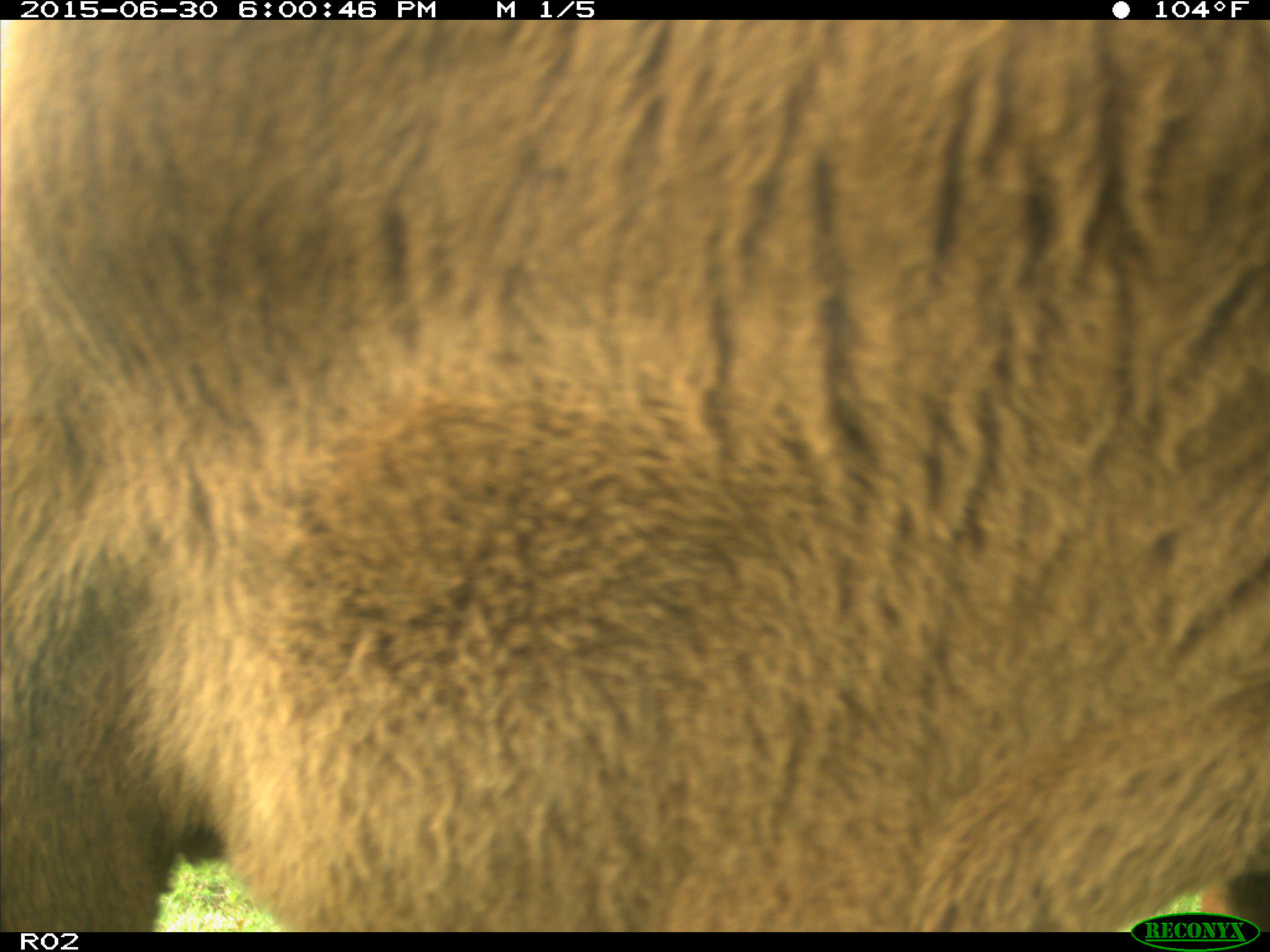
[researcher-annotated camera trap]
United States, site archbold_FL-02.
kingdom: Animalia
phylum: Chordata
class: Mammalia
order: Artiodactyla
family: Bovidae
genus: Bos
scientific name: Bos taurus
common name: domestic cow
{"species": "Bos taurus (domestic cow)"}